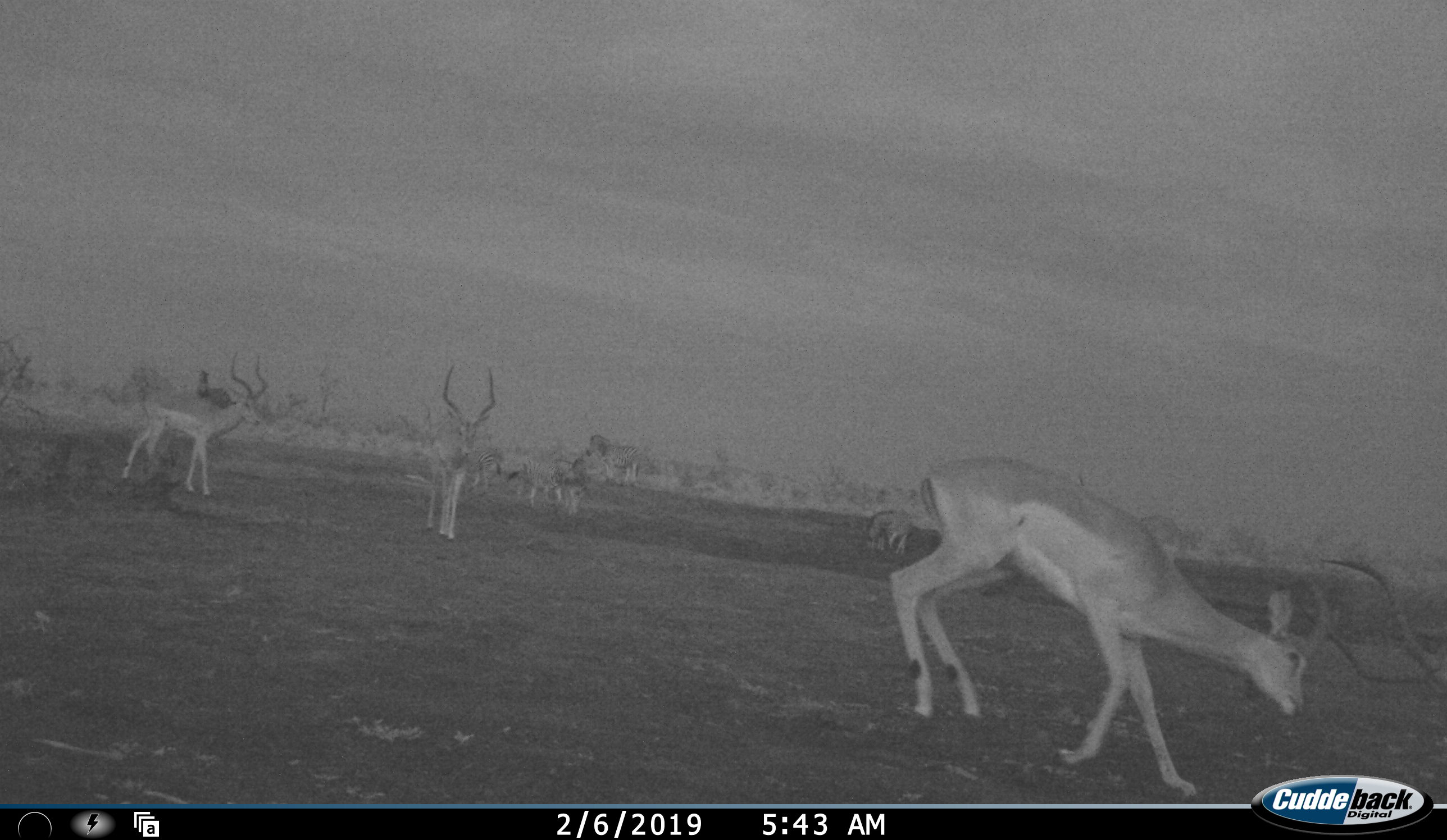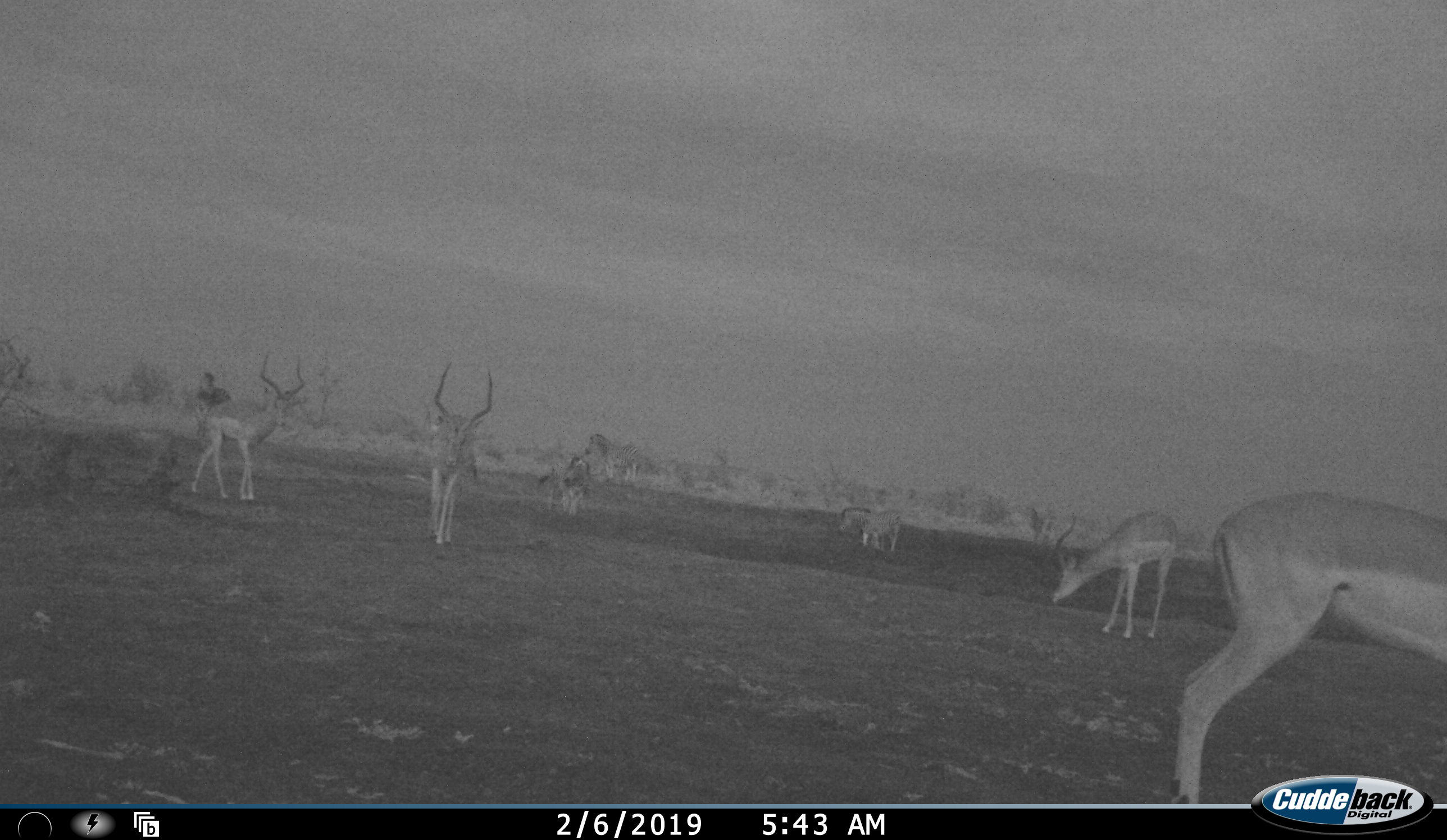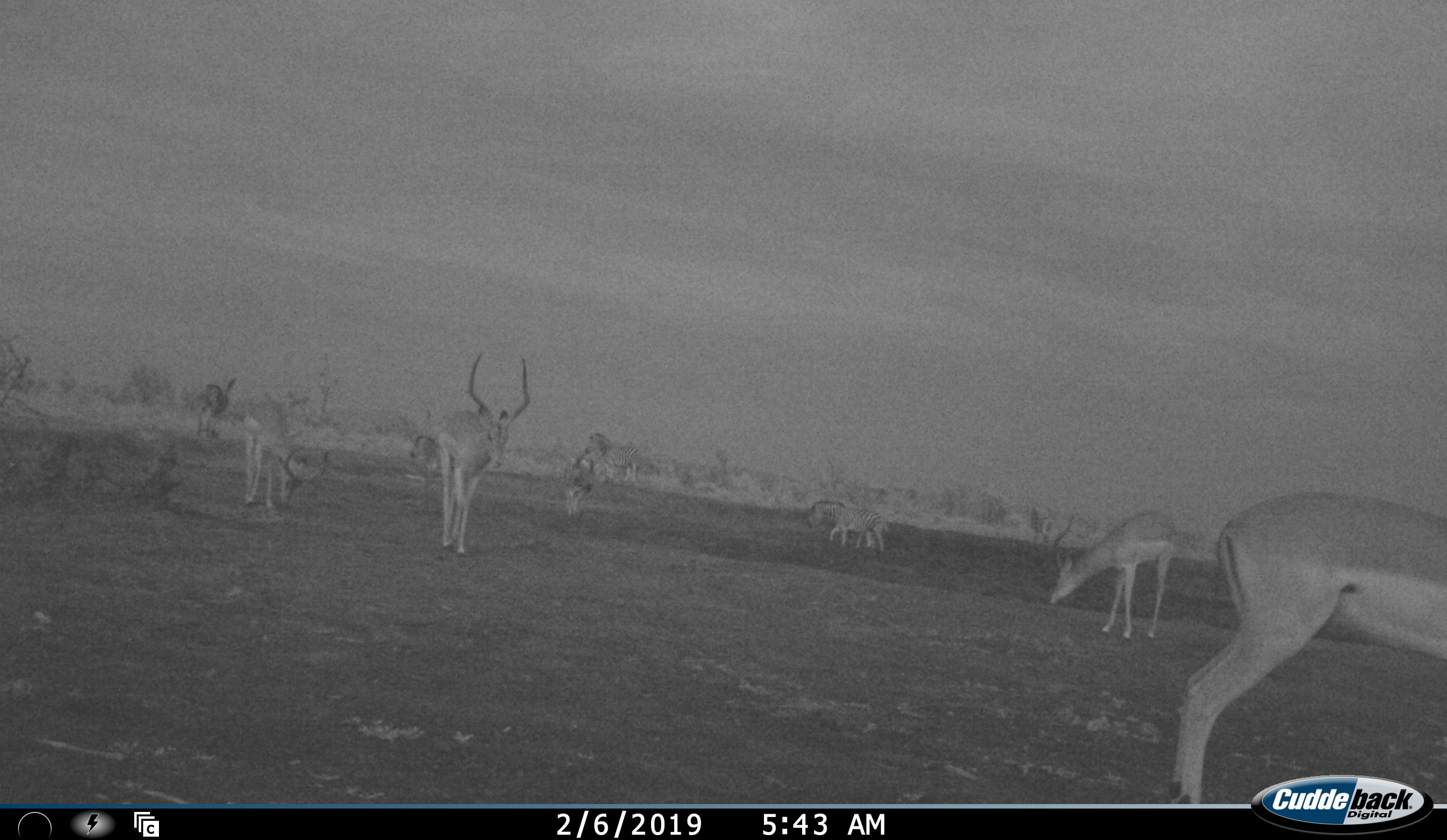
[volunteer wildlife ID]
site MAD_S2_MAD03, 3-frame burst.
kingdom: Animalia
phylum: Chordata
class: Mammalia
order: Perissodactyla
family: Equidae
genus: Equus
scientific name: Equus quagga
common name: plains zebra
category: zebraplains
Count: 4.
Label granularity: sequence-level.